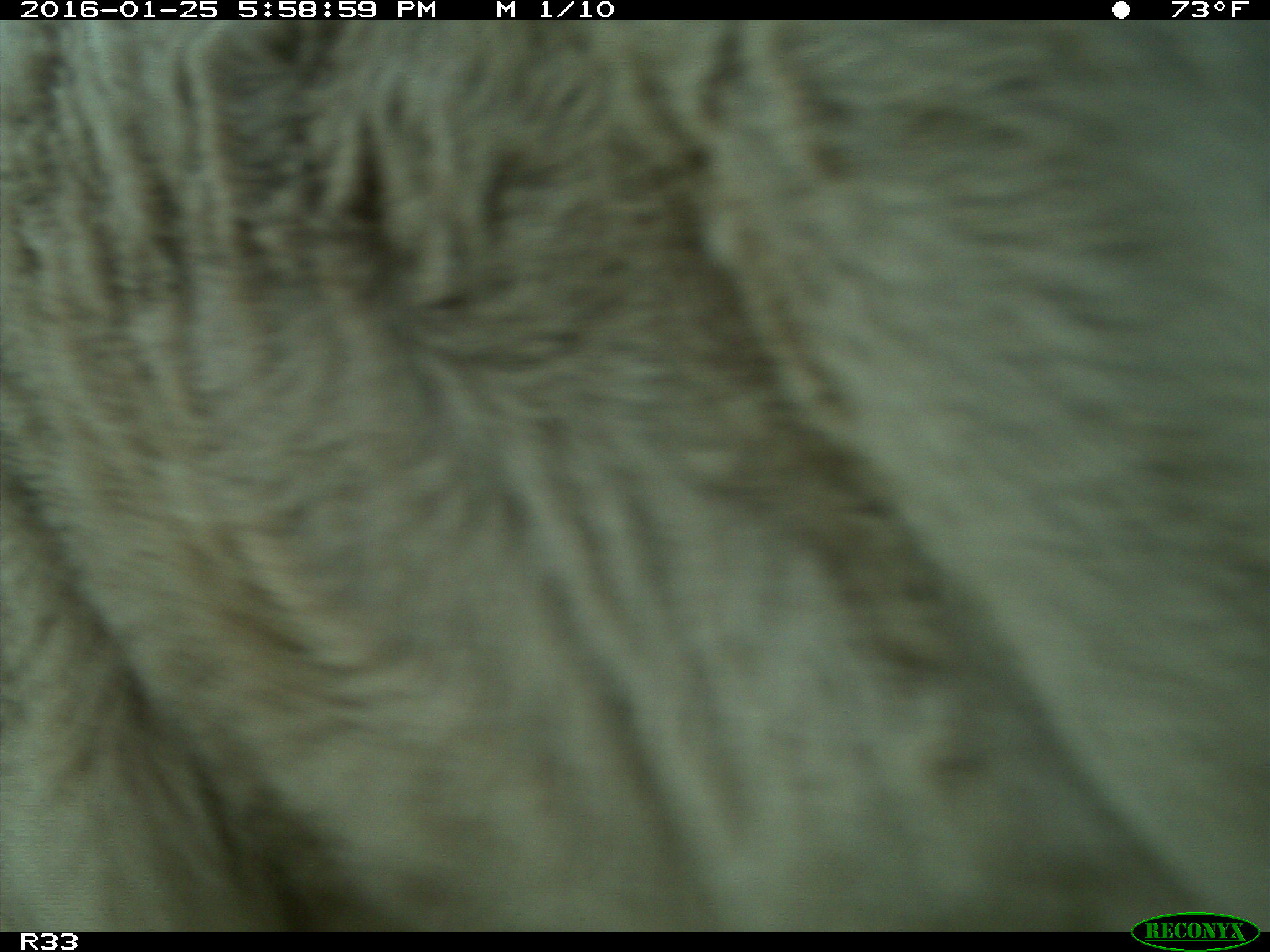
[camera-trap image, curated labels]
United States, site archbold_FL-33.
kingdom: Animalia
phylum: Chordata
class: Mammalia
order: Artiodactyla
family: Bovidae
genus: Bos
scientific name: Bos taurus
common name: domestic cow